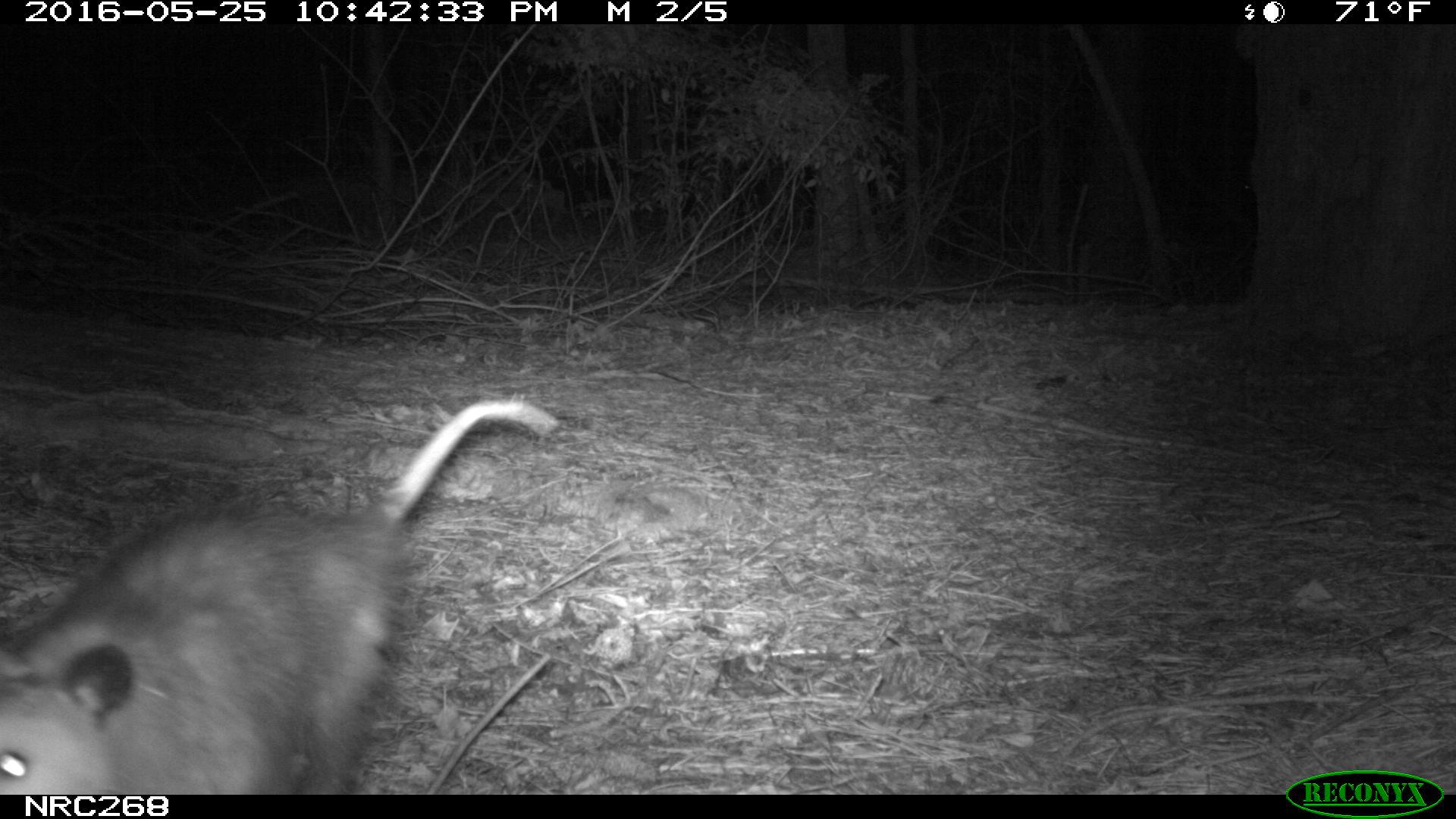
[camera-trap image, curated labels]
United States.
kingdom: Animalia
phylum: Chordata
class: Mammalia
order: Didelphimorphia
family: Didelphidae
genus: Didelphis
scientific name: Didelphis virginiana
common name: virginia opossum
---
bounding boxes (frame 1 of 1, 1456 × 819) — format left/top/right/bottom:
Virginia Opossum: 0/385/561/798